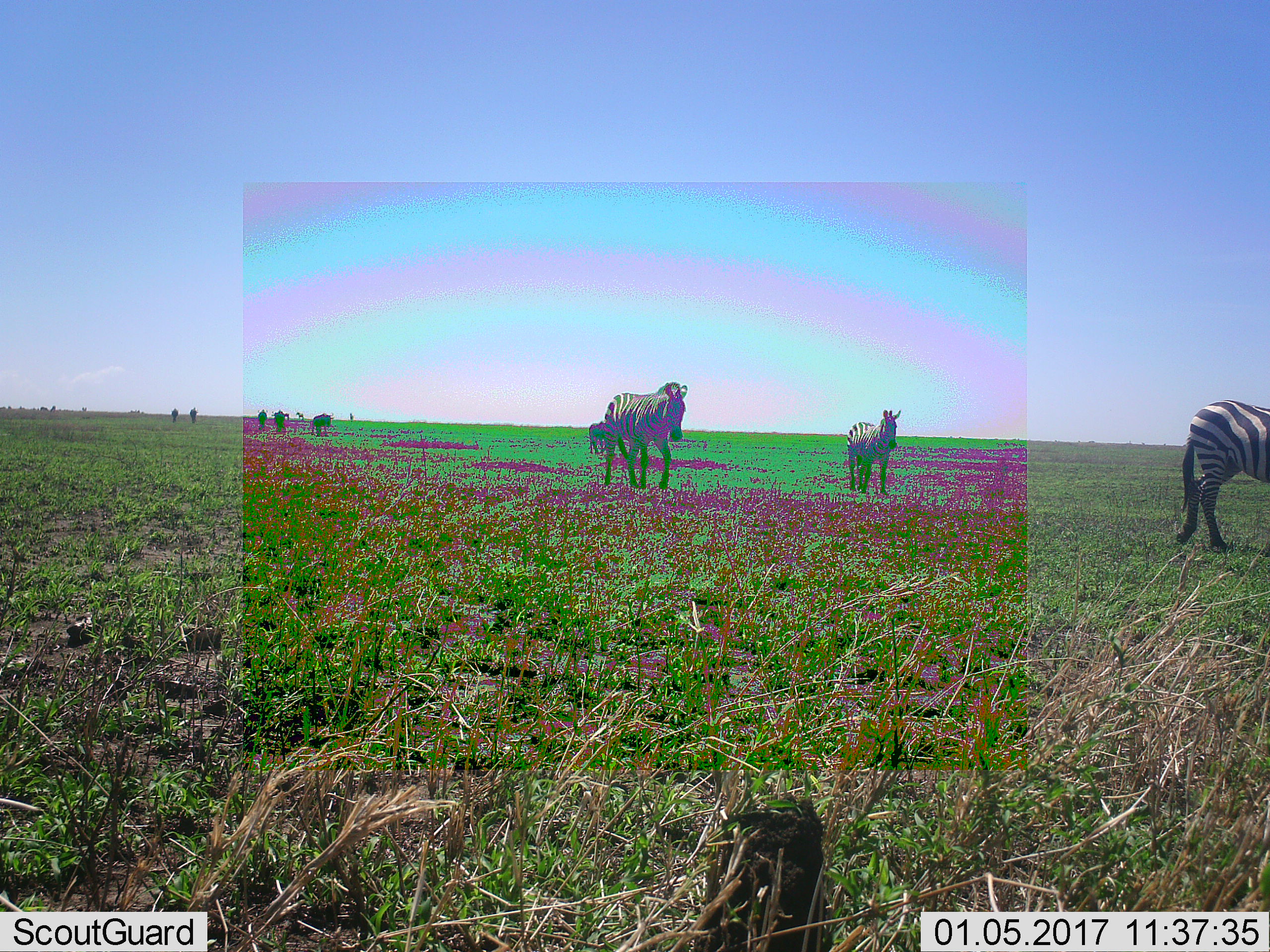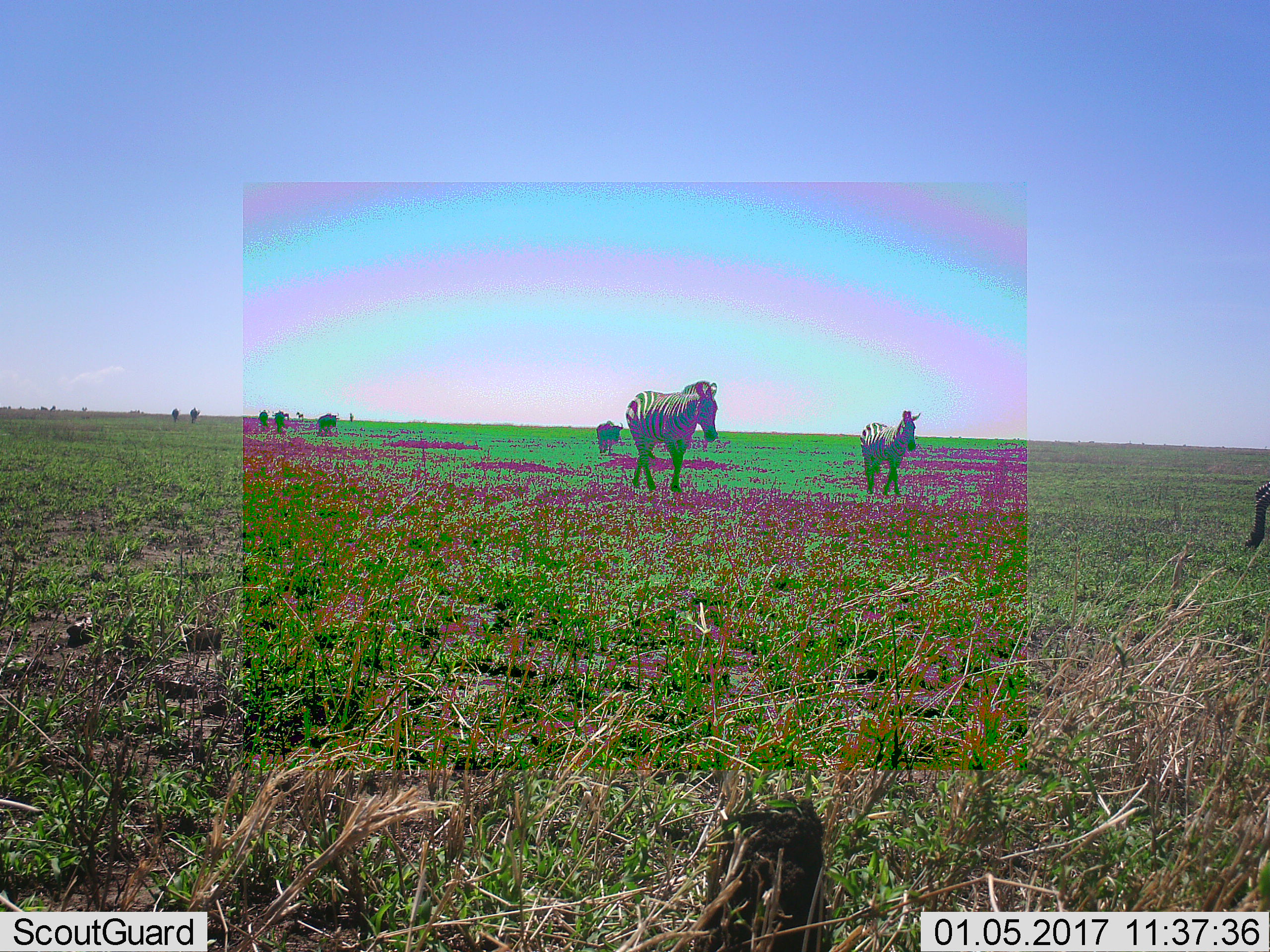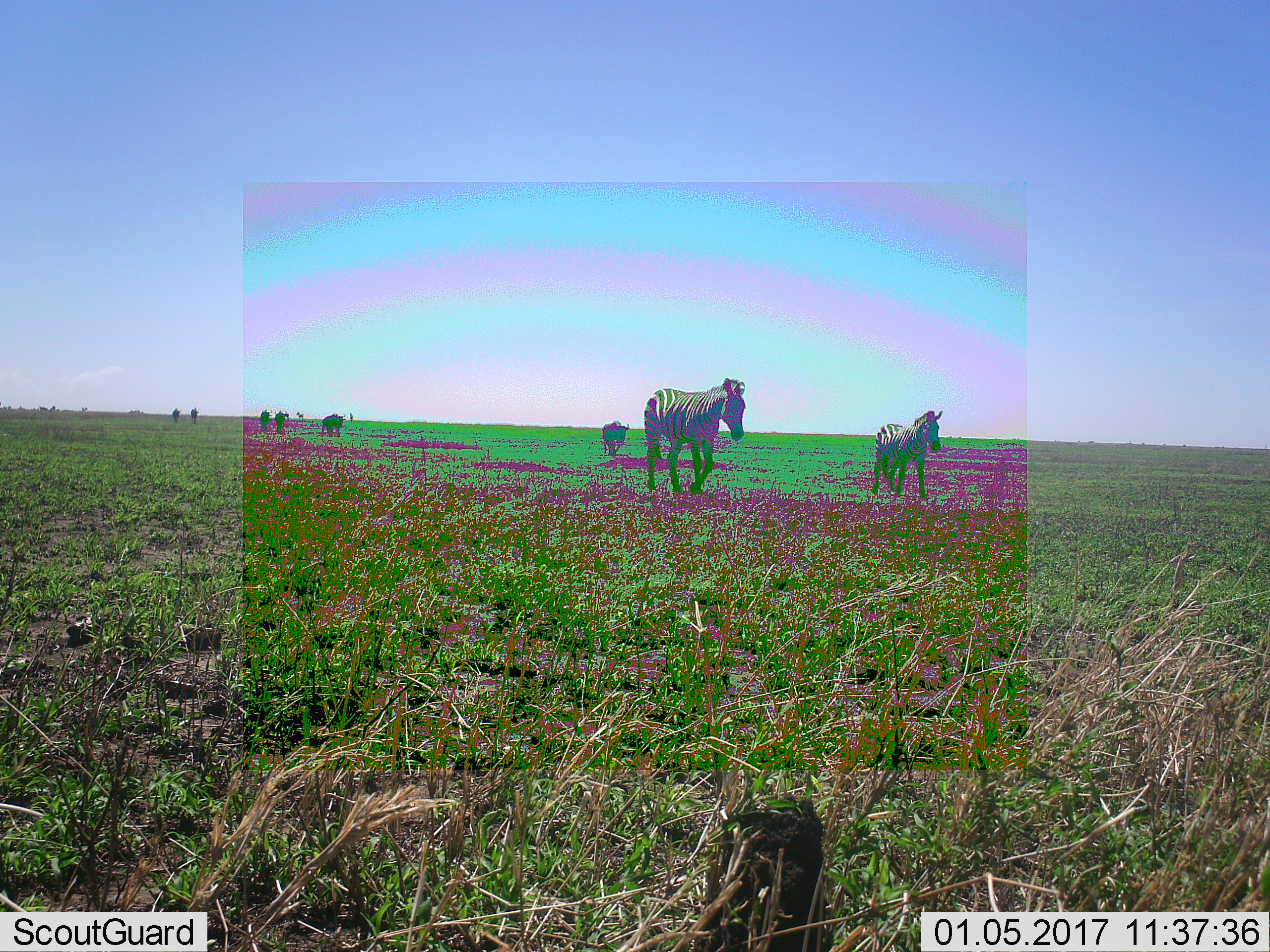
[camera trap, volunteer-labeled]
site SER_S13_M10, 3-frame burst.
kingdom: Animalia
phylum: Chordata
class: Mammalia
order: Perissodactyla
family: Equidae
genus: Equus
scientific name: Equus quagga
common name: plains zebra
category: zebraplains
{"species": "zebraplains (plains zebra) (Equus quagga)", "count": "7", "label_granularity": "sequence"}